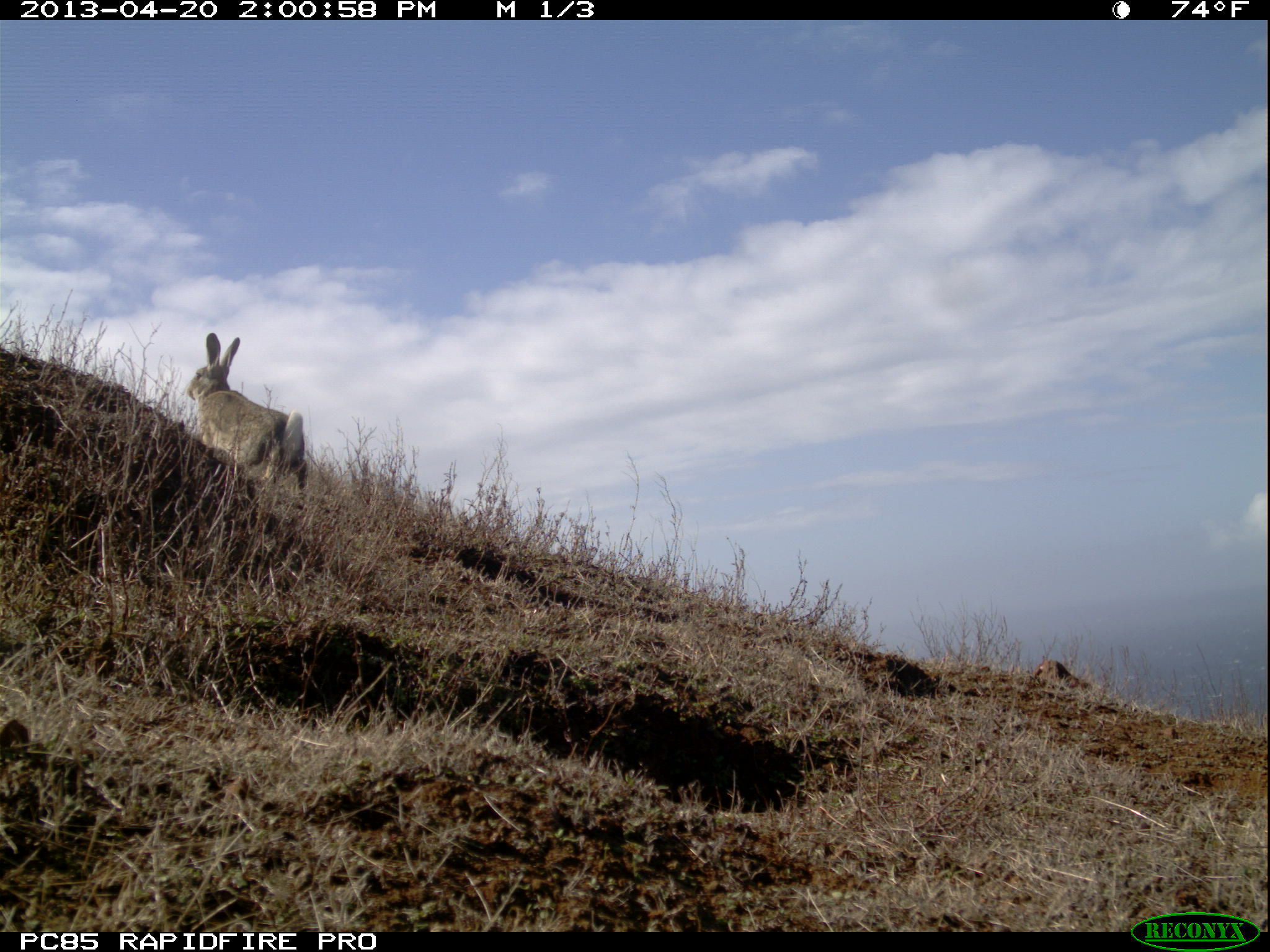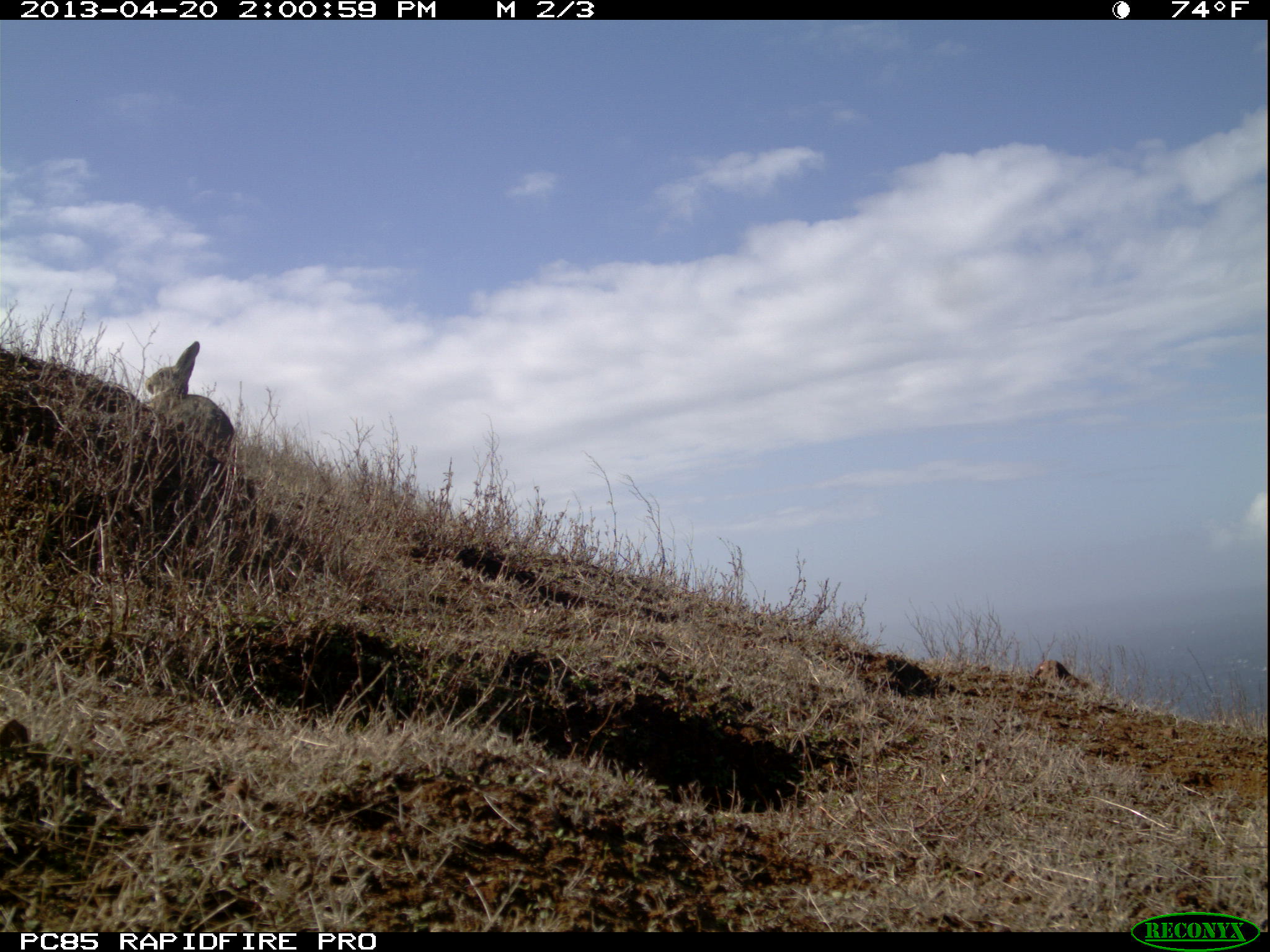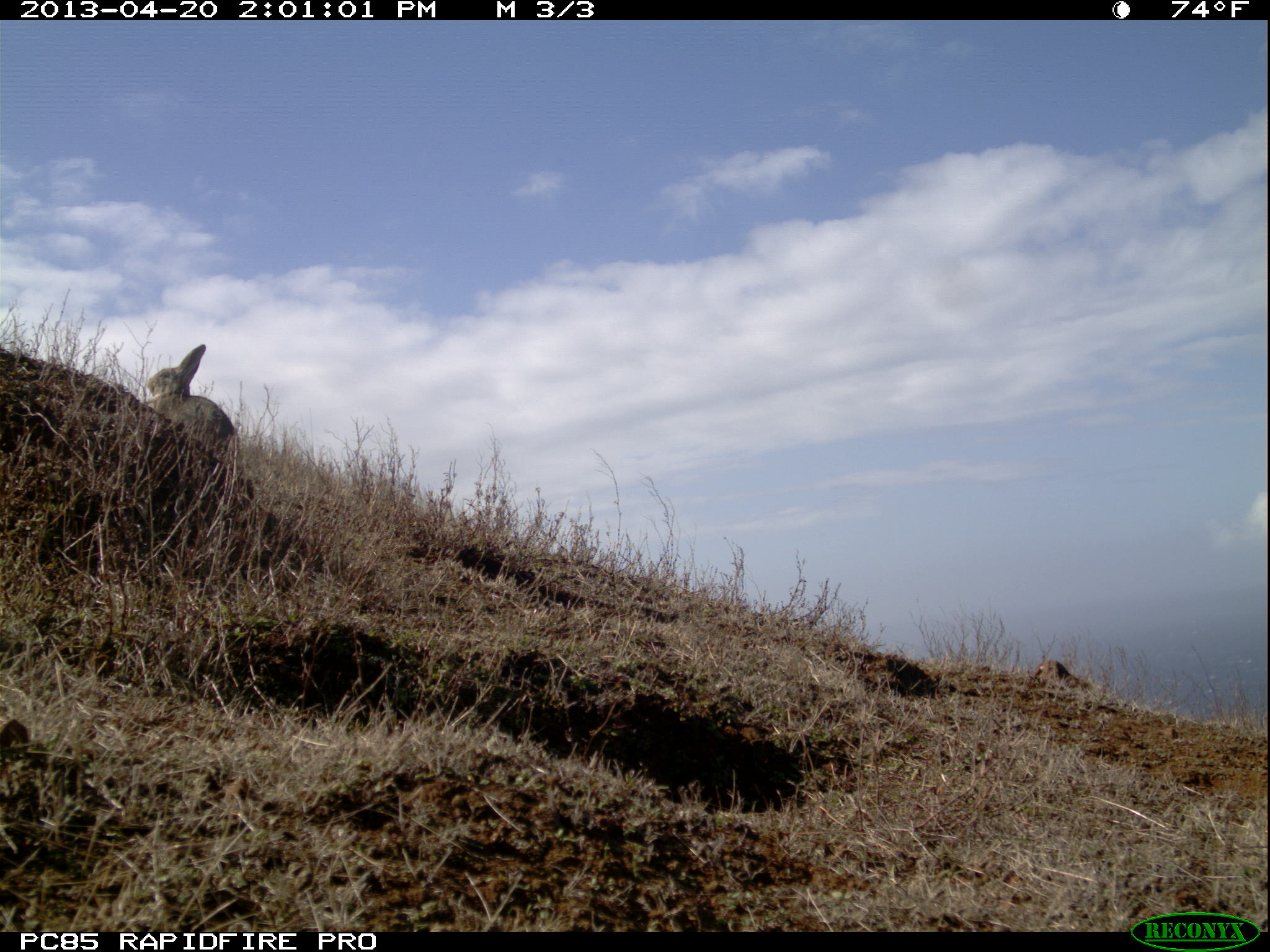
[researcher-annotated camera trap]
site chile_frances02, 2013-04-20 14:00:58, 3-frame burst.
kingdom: Animalia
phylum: Chordata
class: Mammalia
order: Lagomorpha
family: Leporidae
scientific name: Leporidae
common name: rabbits and hares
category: rabbit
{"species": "rabbit (rabbits and hares) (Leporidae)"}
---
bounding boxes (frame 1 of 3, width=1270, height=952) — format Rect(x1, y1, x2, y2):
rabbit: Rect(184, 330, 311, 513)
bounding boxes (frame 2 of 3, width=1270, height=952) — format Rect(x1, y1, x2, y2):
rabbit: Rect(137, 343, 242, 470)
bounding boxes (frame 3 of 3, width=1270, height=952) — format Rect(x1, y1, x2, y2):
rabbit: Rect(138, 340, 251, 479)